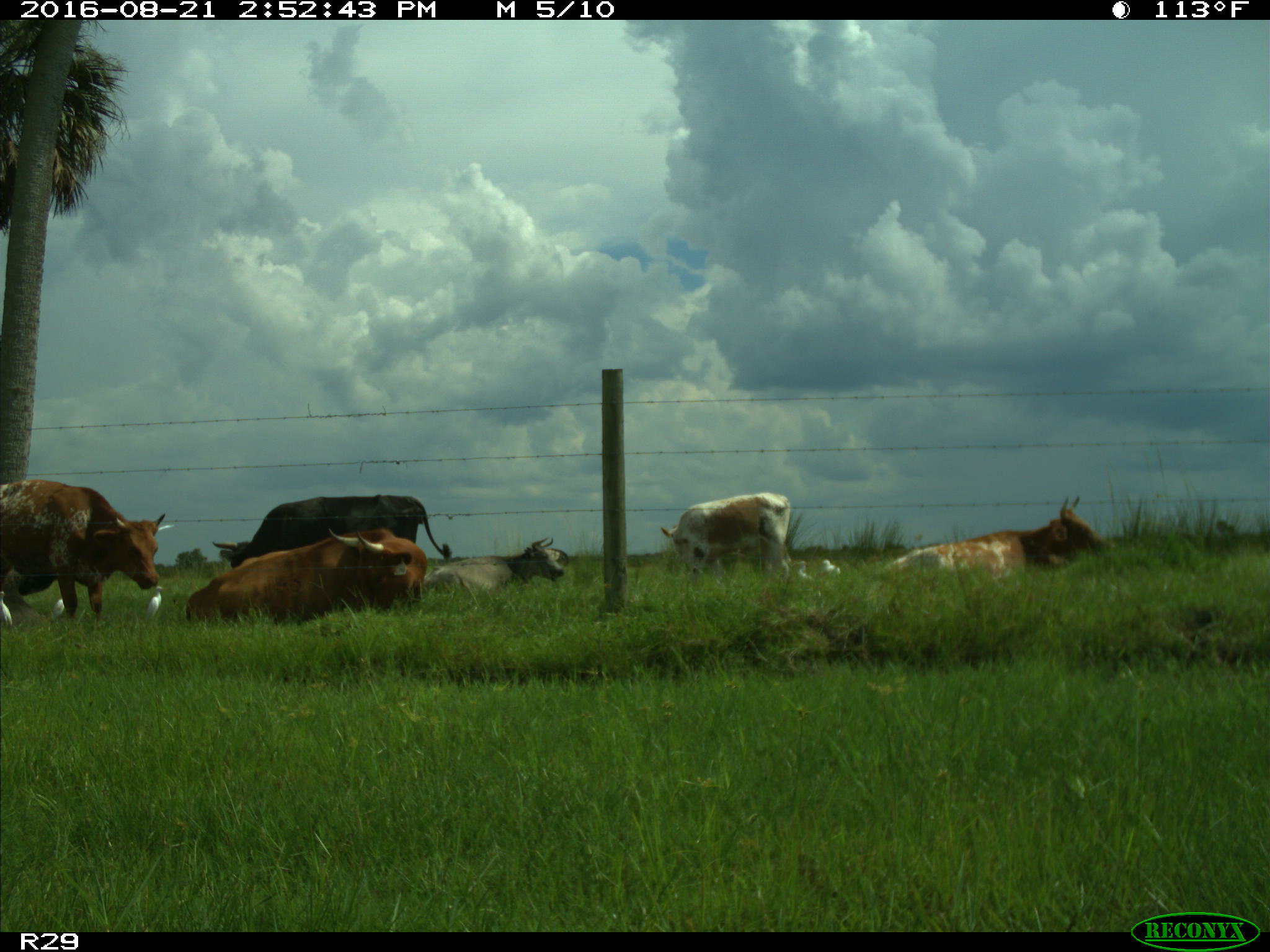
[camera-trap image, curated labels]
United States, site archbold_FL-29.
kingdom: Animalia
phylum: Chordata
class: Mammalia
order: Artiodactyla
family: Bovidae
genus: Bos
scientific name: Bos taurus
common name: domestic cow